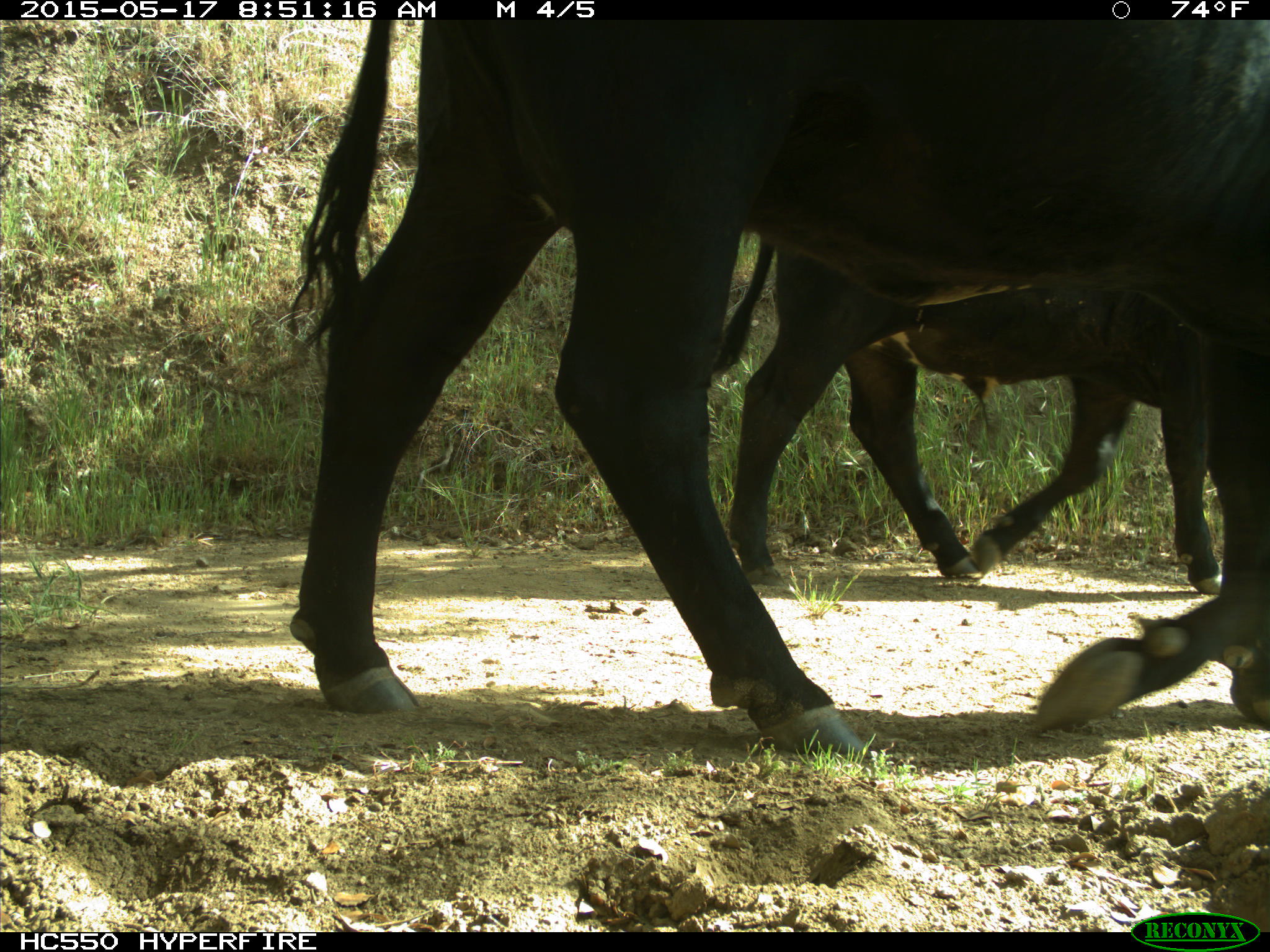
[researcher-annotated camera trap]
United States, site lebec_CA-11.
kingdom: Animalia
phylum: Chordata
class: Mammalia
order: Artiodactyla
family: Bovidae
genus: Bos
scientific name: Bos taurus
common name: domestic cow